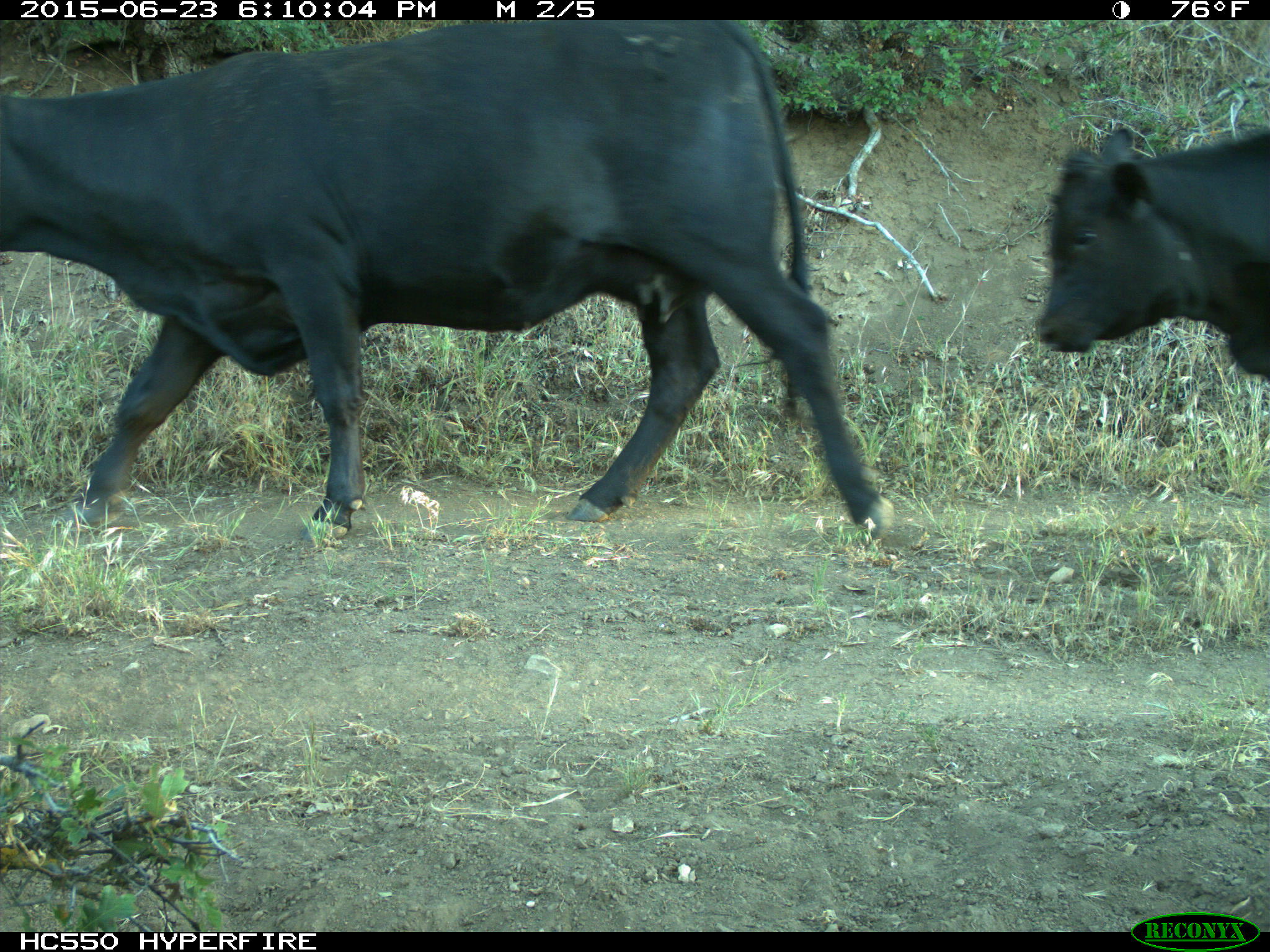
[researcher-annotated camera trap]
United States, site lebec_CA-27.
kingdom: Animalia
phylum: Chordata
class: Mammalia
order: Artiodactyla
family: Bovidae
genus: Bos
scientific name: Bos taurus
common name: domestic cow